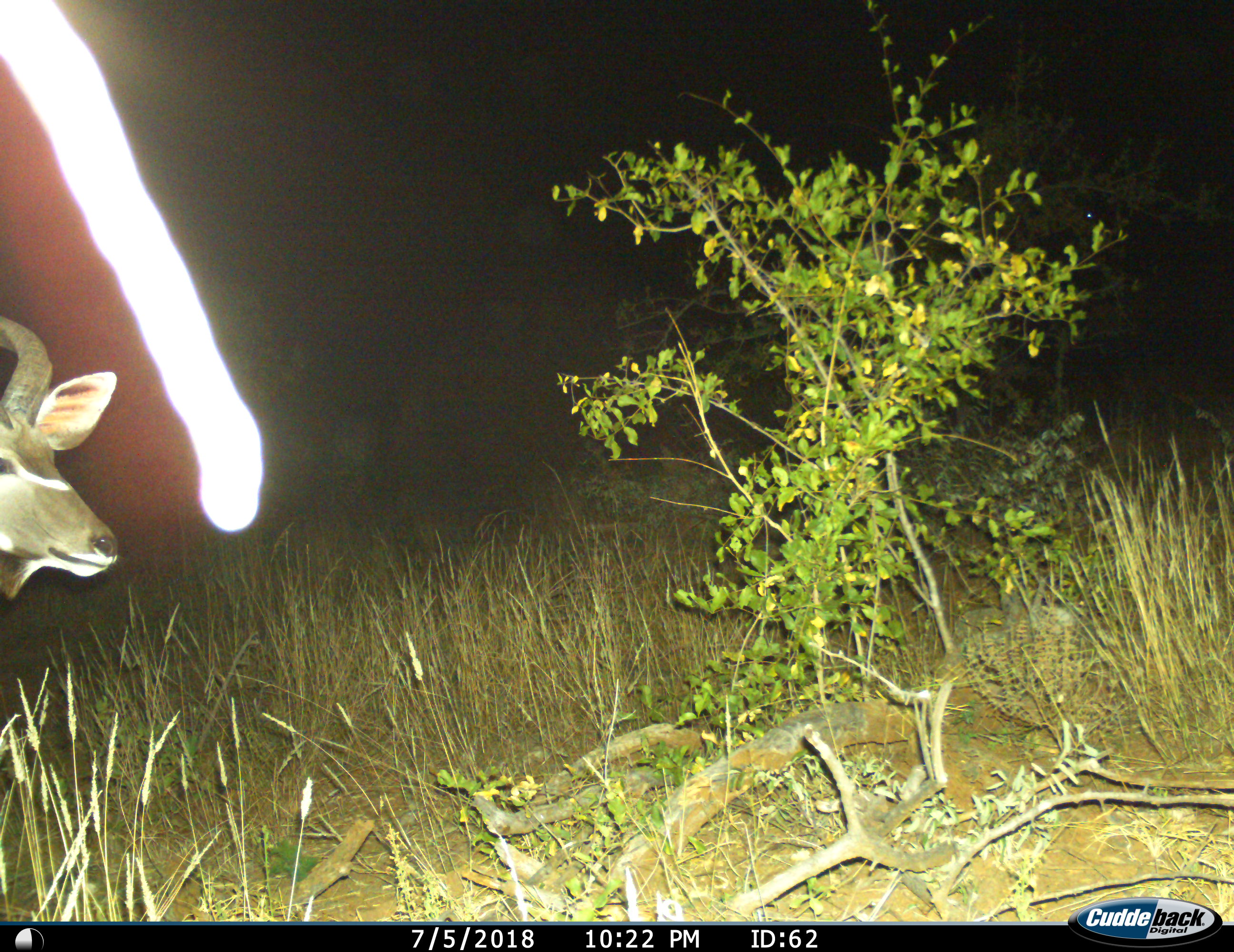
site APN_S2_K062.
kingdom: Animalia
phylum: Chordata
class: Mammalia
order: Artiodactyla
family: Bovidae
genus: Tragelaphus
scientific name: Tragelaphus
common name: kudu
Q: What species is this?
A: Kudu (Tragelaphus).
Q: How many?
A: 1.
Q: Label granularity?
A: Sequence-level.